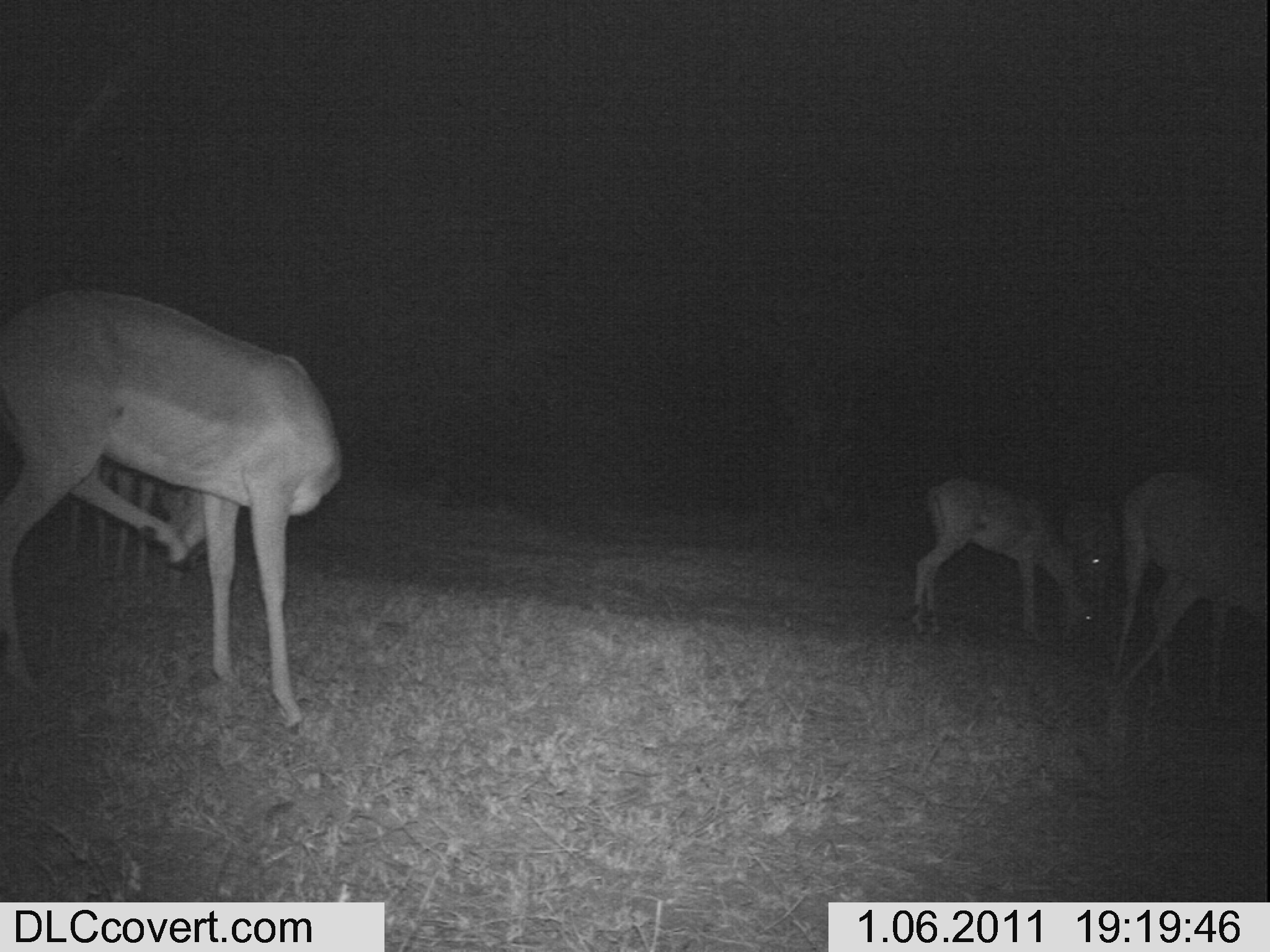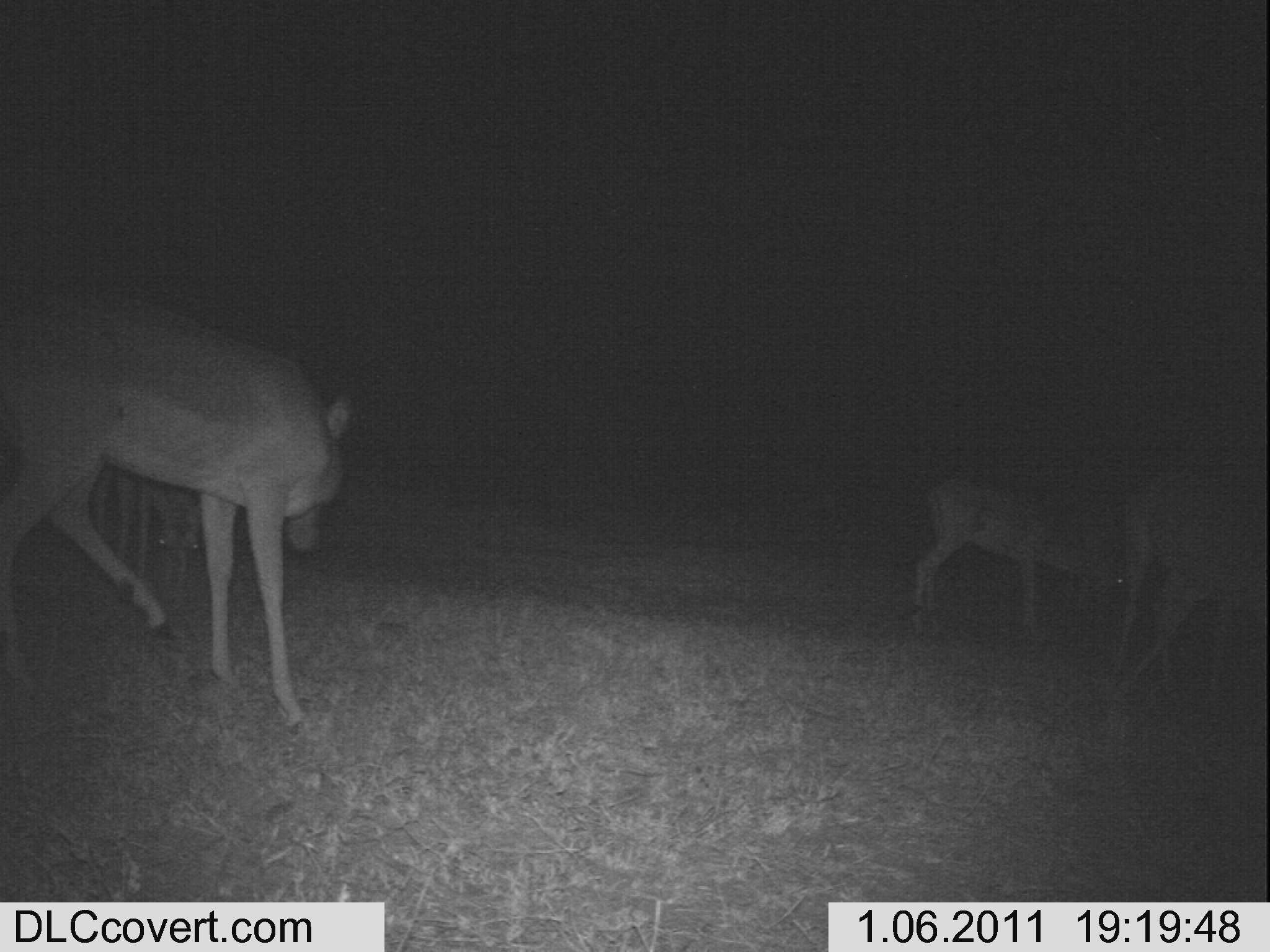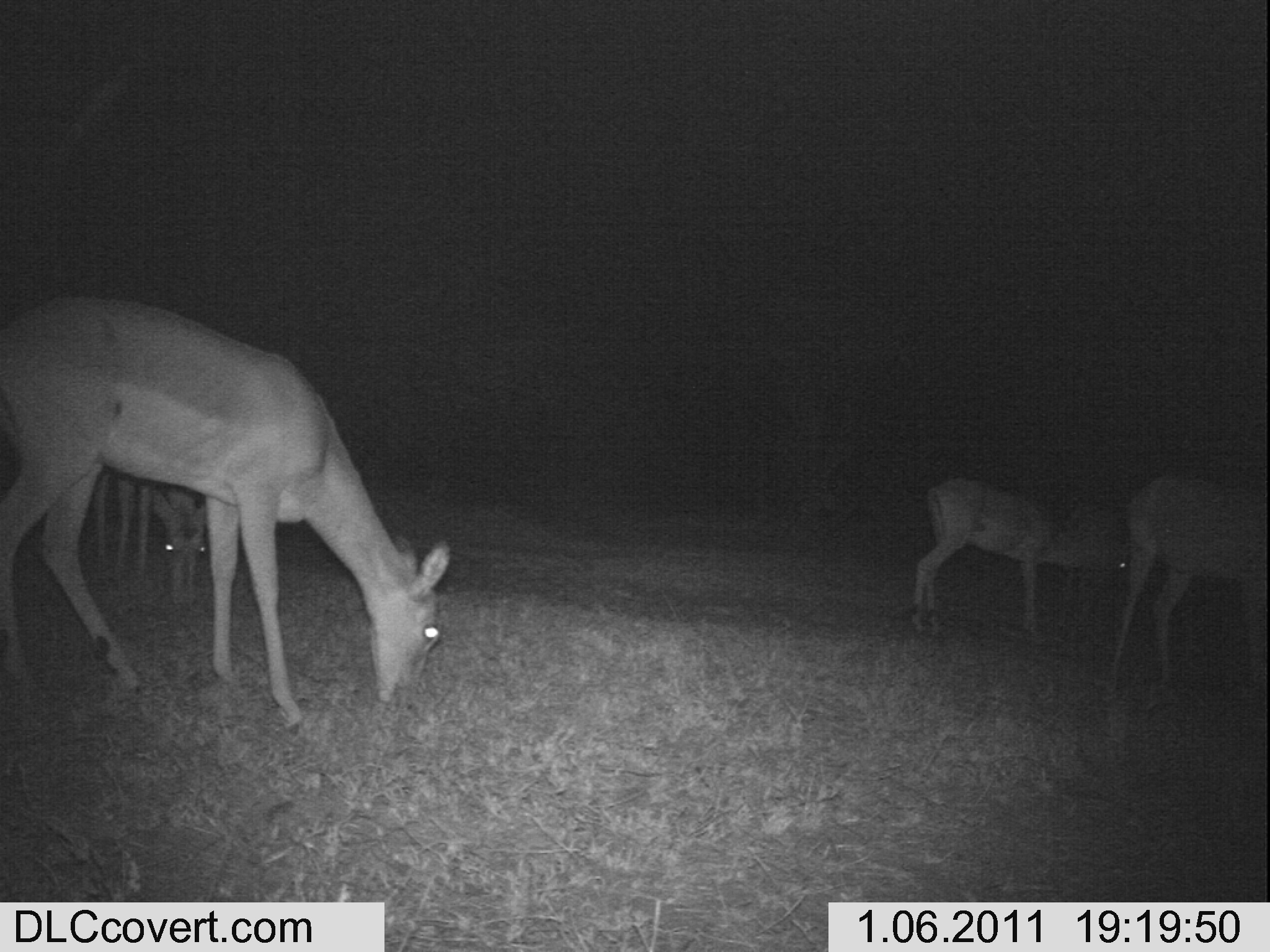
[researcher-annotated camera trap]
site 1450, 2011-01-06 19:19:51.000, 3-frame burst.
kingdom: Animalia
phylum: Chordata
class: Mammalia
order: Artiodactyla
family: Bovidae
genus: Aepyceros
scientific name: Aepyceros melampus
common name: impala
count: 5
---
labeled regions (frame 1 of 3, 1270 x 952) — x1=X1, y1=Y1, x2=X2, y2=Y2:
aepyceros melampus: x1=0, y1=281, x2=341, y2=732; x1=1105, y1=468, x2=1270, y2=734; x1=908, y1=468, x2=1098, y2=644; x1=65, y1=472, x2=157, y2=581; x1=1061, y1=495, x2=1122, y2=649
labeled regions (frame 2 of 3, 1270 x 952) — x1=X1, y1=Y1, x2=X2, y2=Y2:
aepyceros melampus: x1=0, y1=283, x2=354, y2=739; x1=1089, y1=450, x2=1270, y2=750; x1=914, y1=469, x2=1137, y2=649; x1=90, y1=467, x2=198, y2=615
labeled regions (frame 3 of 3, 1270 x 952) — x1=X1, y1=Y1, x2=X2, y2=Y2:
aepyceros melampus: x1=0, y1=292, x2=451, y2=734; x1=1093, y1=469, x2=1270, y2=726; x1=909, y1=477, x2=1130, y2=640; x1=92, y1=462, x2=208, y2=615; x1=1053, y1=489, x2=1141, y2=637